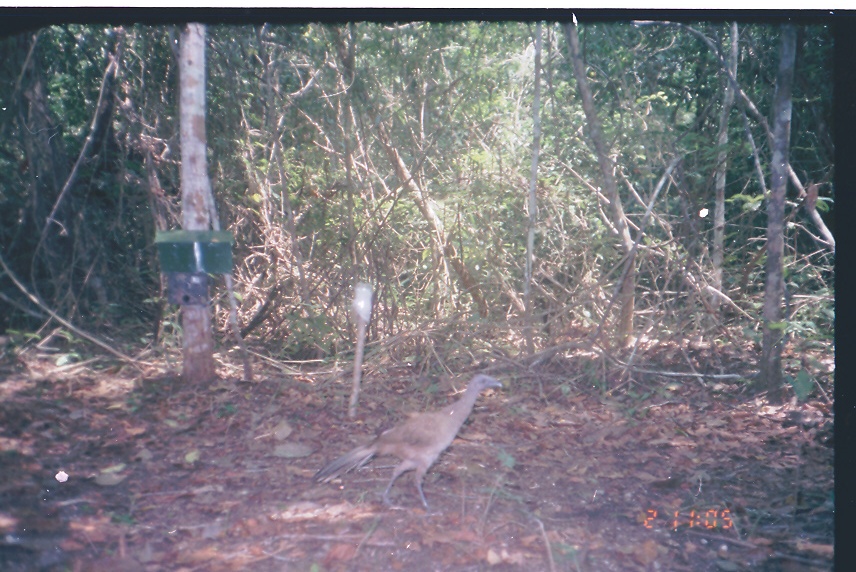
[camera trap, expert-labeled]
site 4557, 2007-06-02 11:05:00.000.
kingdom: Animalia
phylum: Chordata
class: Aves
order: Galliformes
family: Cracidae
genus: Ortalis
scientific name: Ortalis vetula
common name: plain chachalaca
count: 1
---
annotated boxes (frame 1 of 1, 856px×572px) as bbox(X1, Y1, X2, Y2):
ortalis vetula: bbox(313, 374, 502, 509)